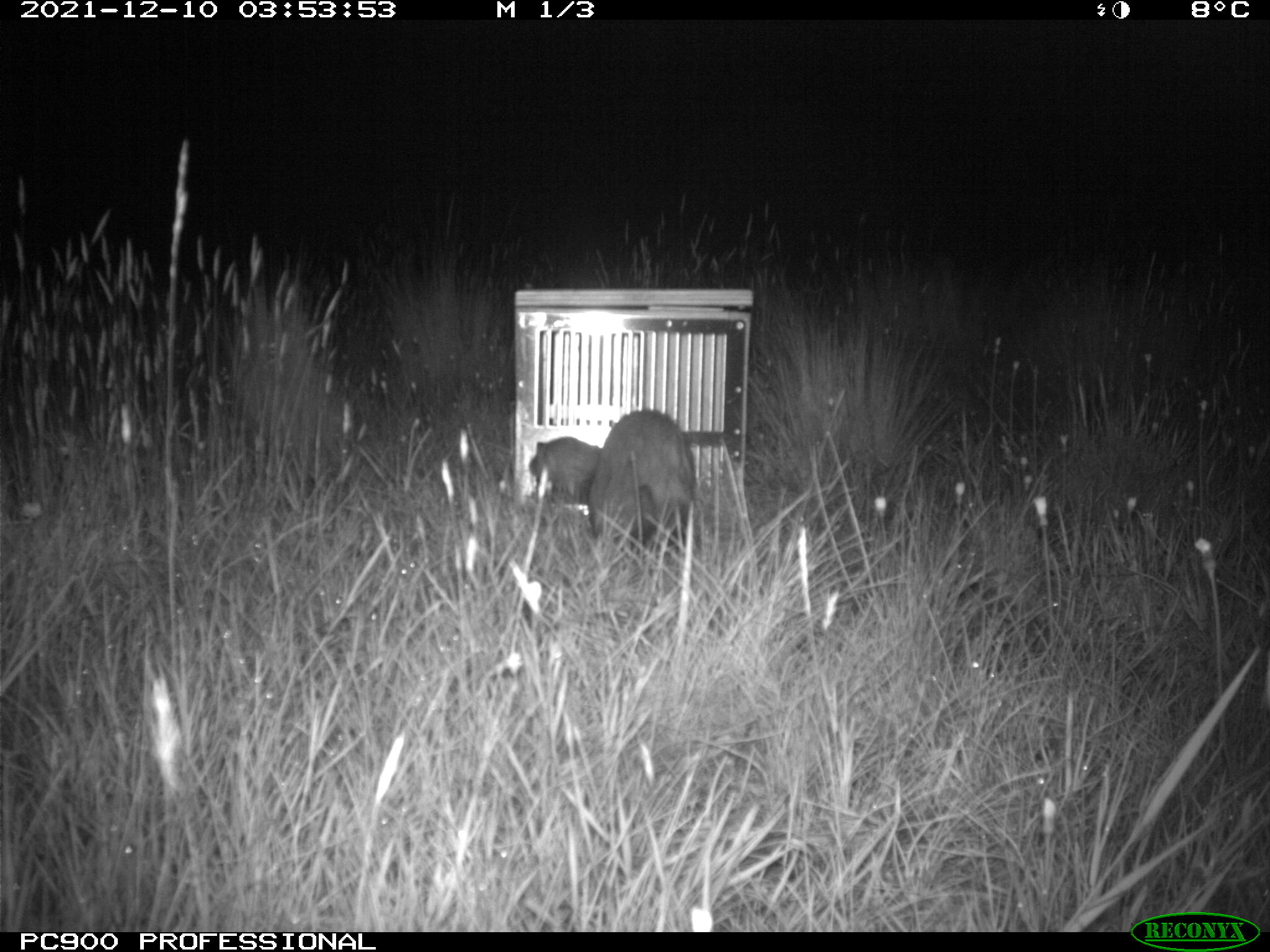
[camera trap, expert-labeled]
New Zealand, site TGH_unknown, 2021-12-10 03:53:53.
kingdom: Animalia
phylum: Chordata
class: Mammalia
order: Carnivora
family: Mustelidae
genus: Mustela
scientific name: Mustela furo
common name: ferret